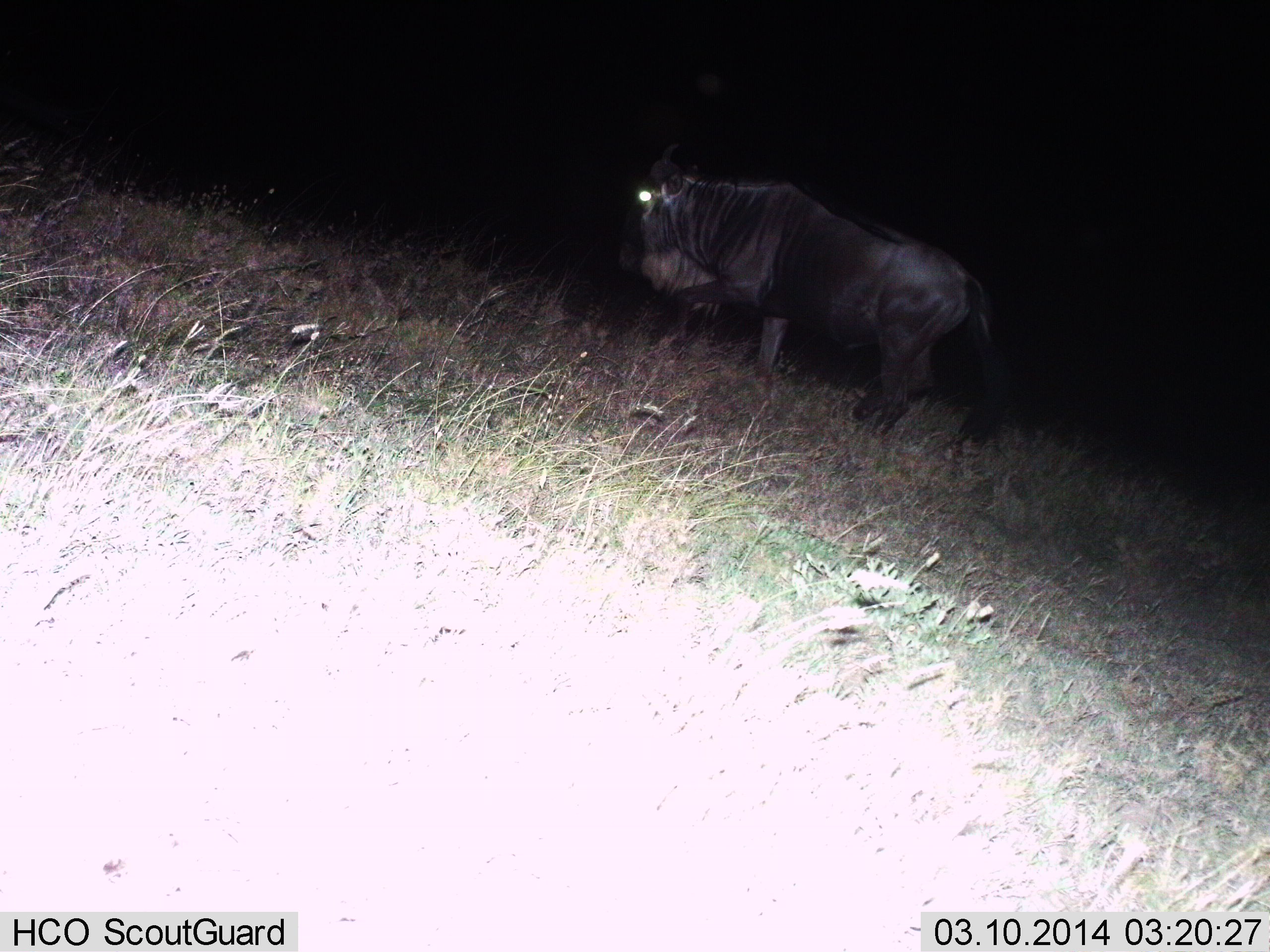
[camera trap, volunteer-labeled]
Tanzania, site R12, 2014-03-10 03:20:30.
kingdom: Animalia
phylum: Chordata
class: Mammalia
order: Artiodactyla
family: Bovidae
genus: Connochaetes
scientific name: Connochaetes taurinus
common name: blue wildebeest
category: wildebeest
Wildebeest (blue wildebeest) (Connochaetes taurinus), count 1. Behavior (volunteer vote fractions): standing 64%, resting 0%, moving 36%, interacting 0%. Young present (vote fraction): 0%. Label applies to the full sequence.